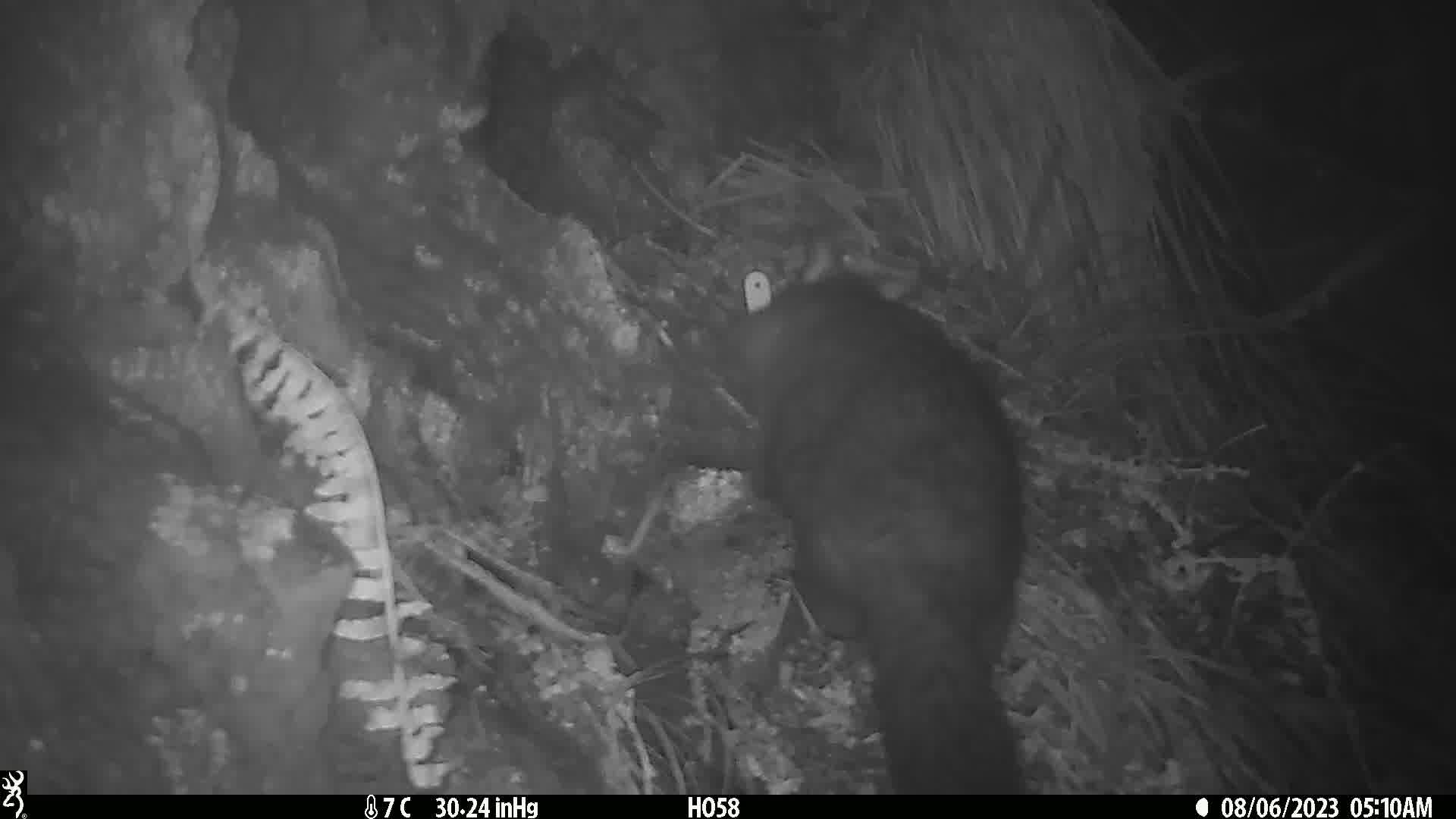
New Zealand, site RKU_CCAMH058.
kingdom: Animalia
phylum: Chordata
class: Mammalia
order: Diprotodontia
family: Phalangeridae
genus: Trichosurus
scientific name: Trichosurus vulpecula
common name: common brushtail possum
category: possum